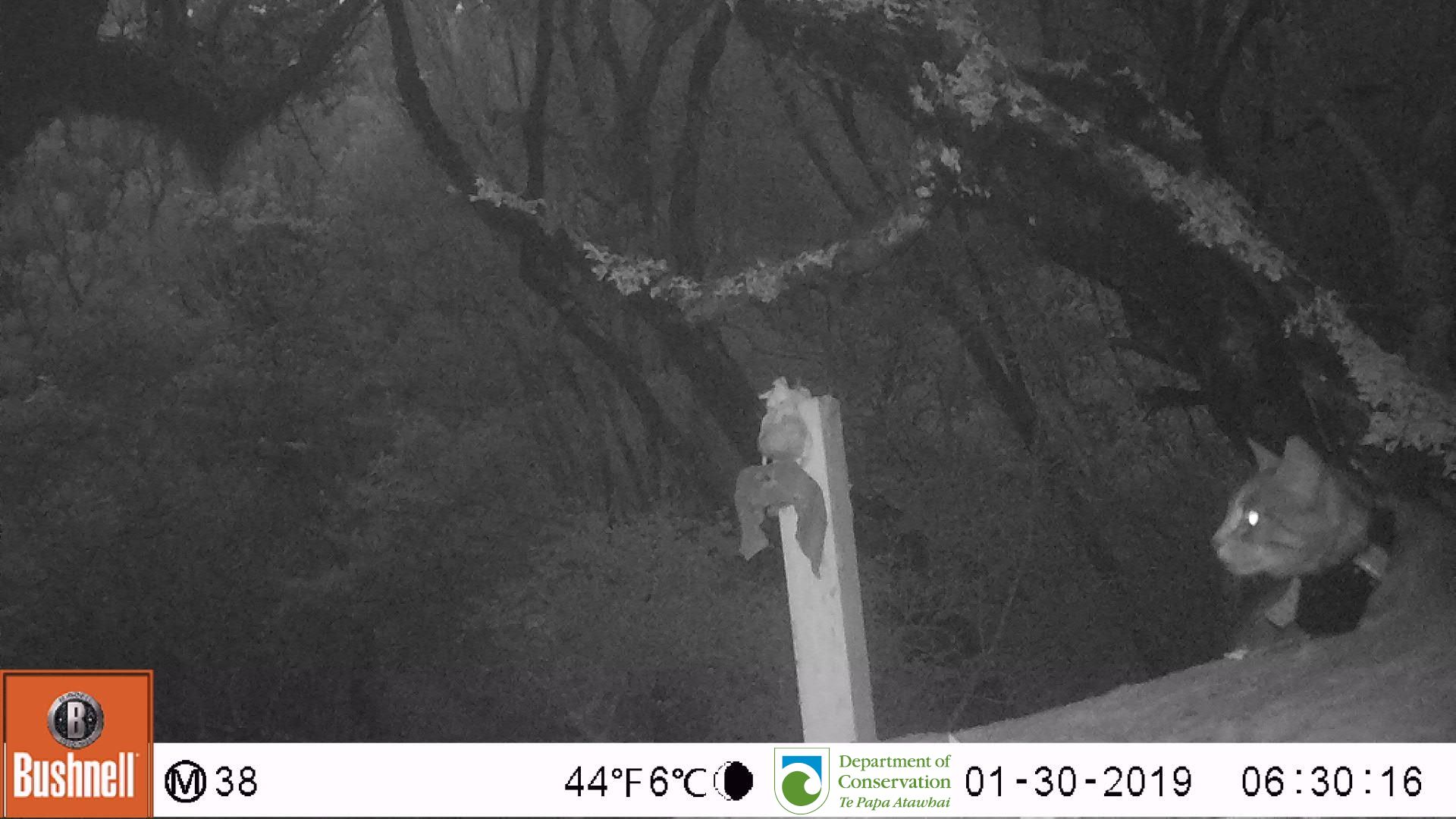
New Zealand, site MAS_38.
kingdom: Animalia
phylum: Chordata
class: Mammalia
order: Carnivora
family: Felidae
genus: Felis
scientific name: Felis catus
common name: domestic cat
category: cat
Cat (domestic cat) (Felis catus).